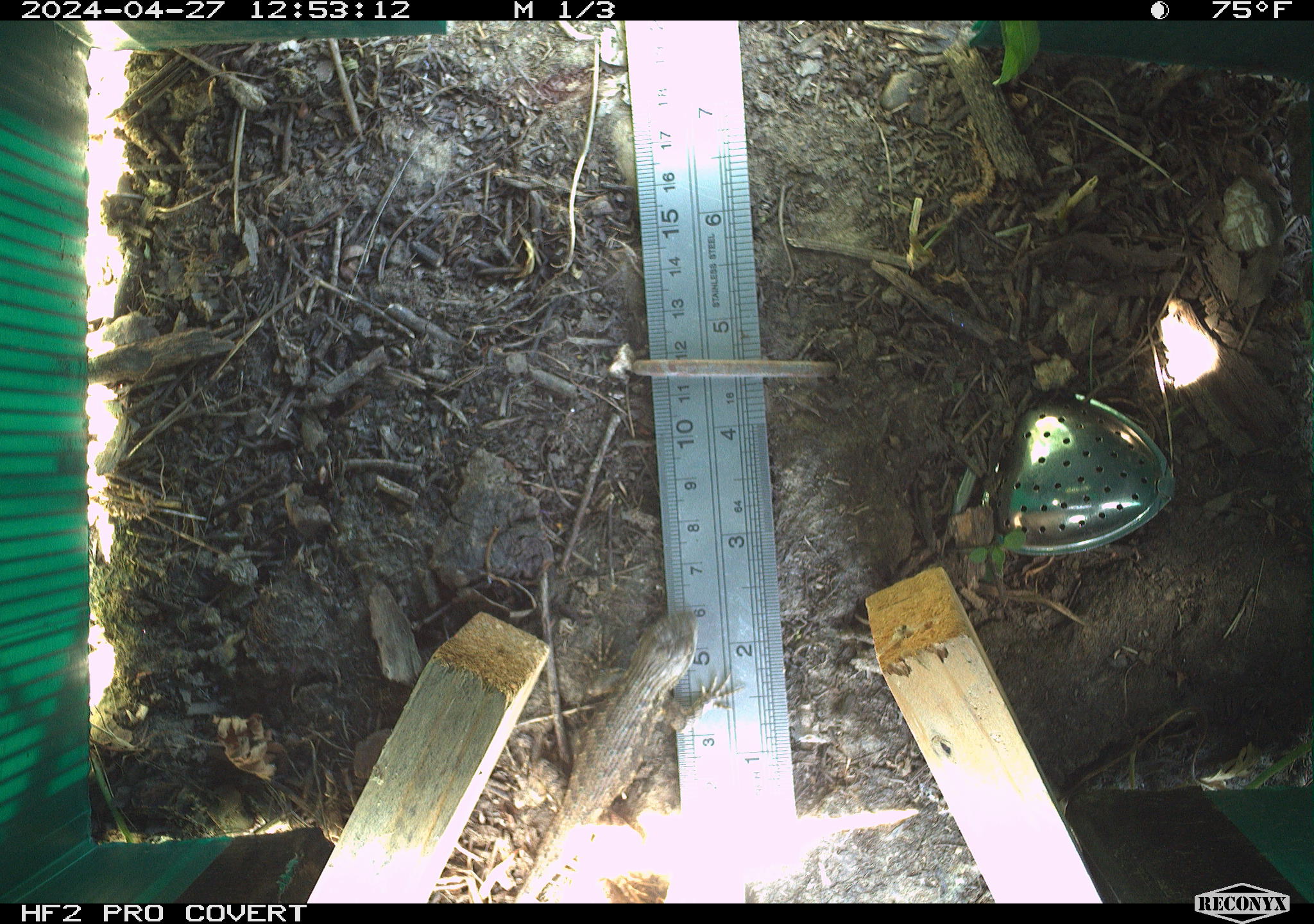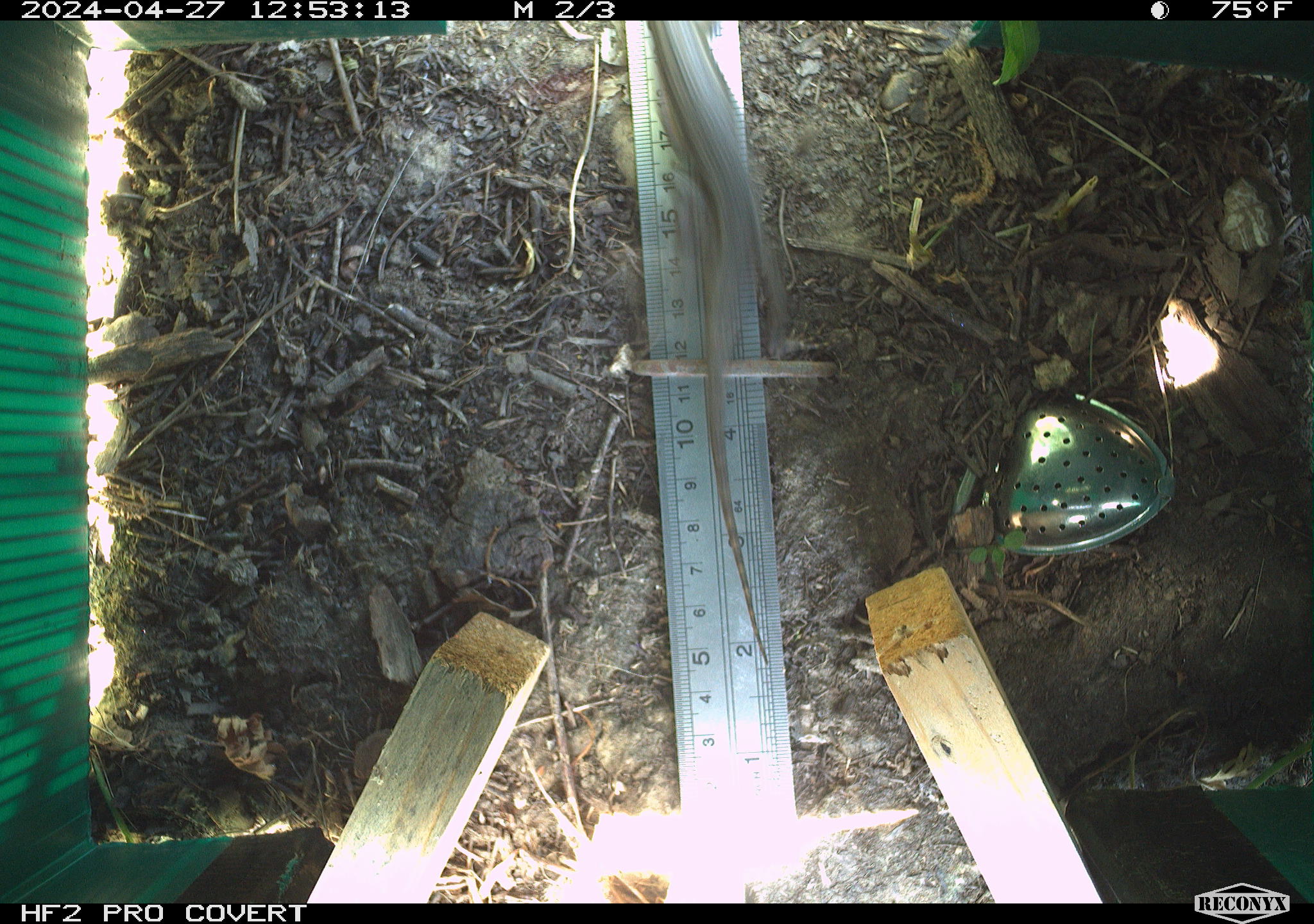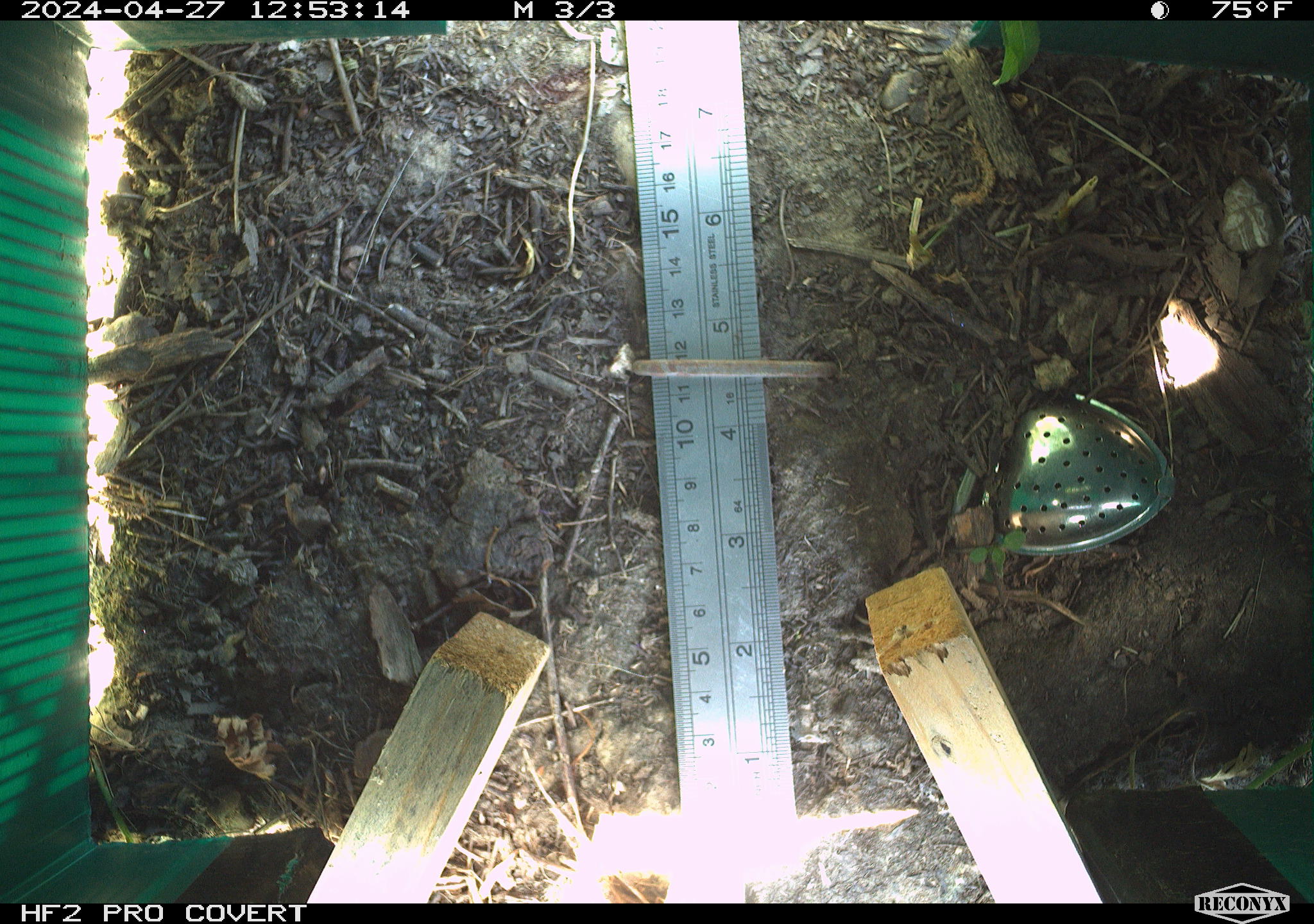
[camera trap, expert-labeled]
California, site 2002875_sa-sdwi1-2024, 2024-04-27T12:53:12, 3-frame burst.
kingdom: Animalia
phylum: Chordata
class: Reptilia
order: Squamata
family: Phrynosomatidae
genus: Sceloporus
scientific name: Sceloporus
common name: spiny lizards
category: sceloporus species